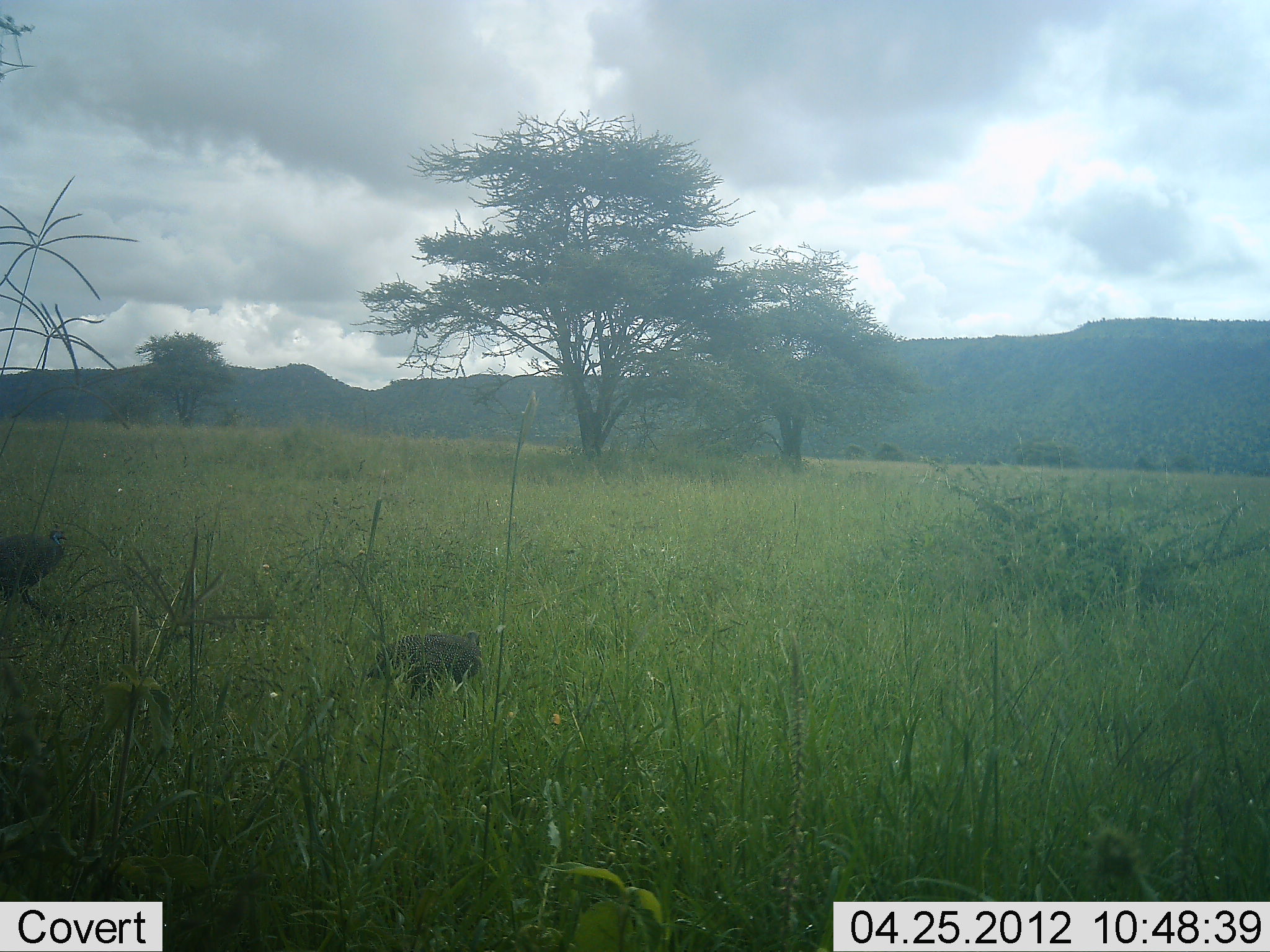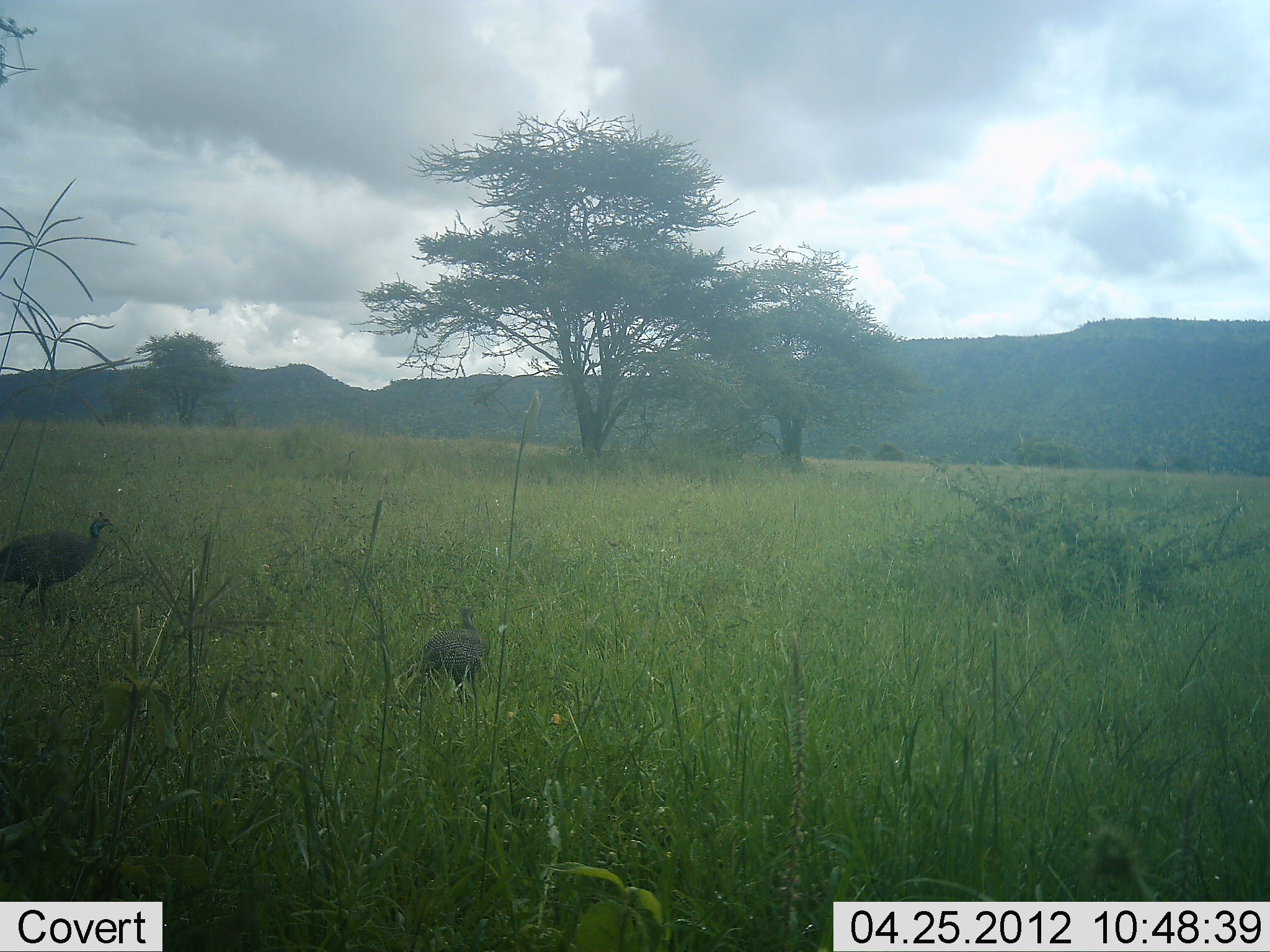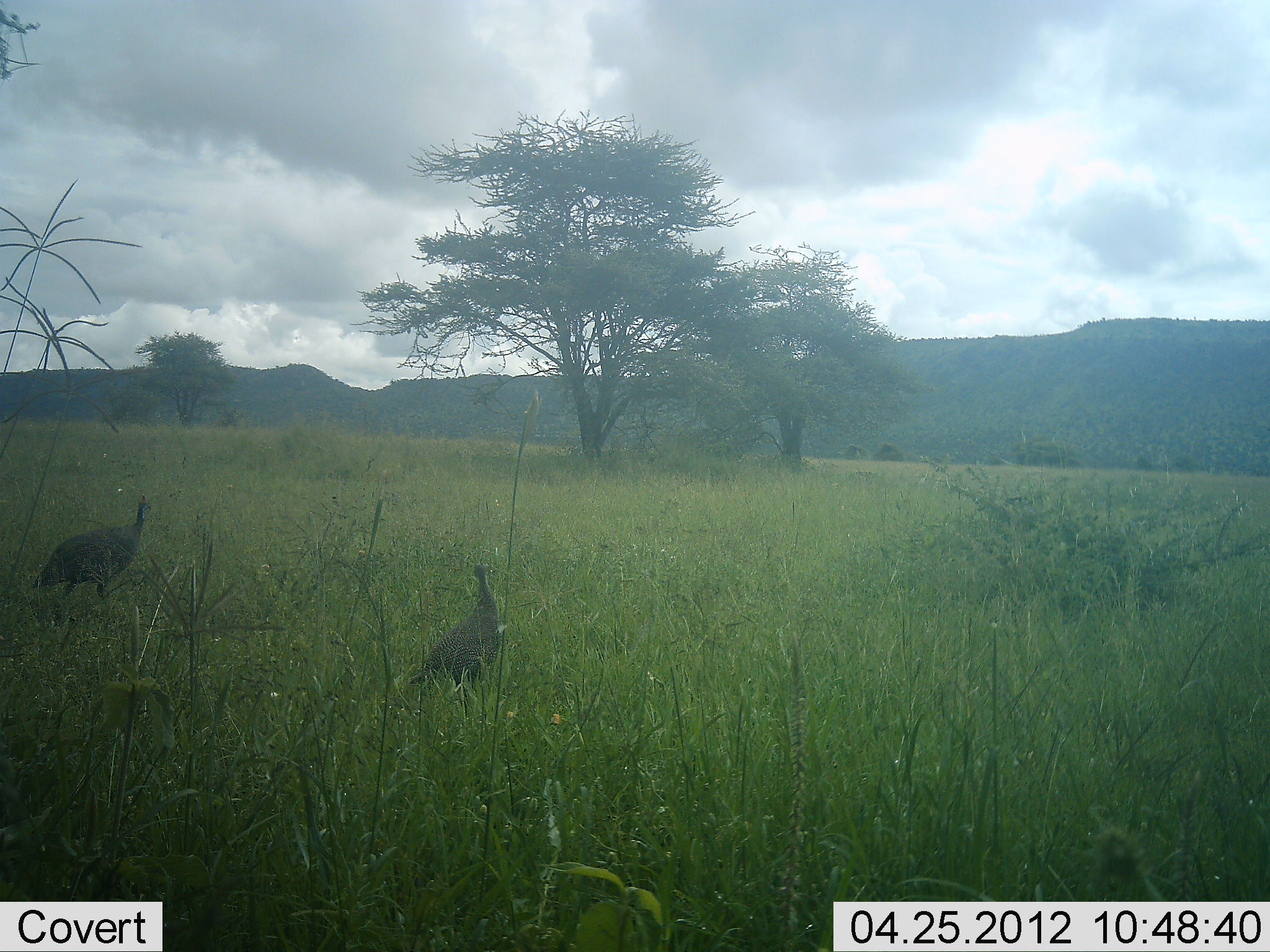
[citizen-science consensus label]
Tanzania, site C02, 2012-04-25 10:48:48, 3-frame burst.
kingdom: Animalia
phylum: Chordata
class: Aves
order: Galliformes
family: Numididae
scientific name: Numididae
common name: guinea fowl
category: guineafowl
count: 2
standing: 19%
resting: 0%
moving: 86%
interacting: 0%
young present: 0%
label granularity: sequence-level